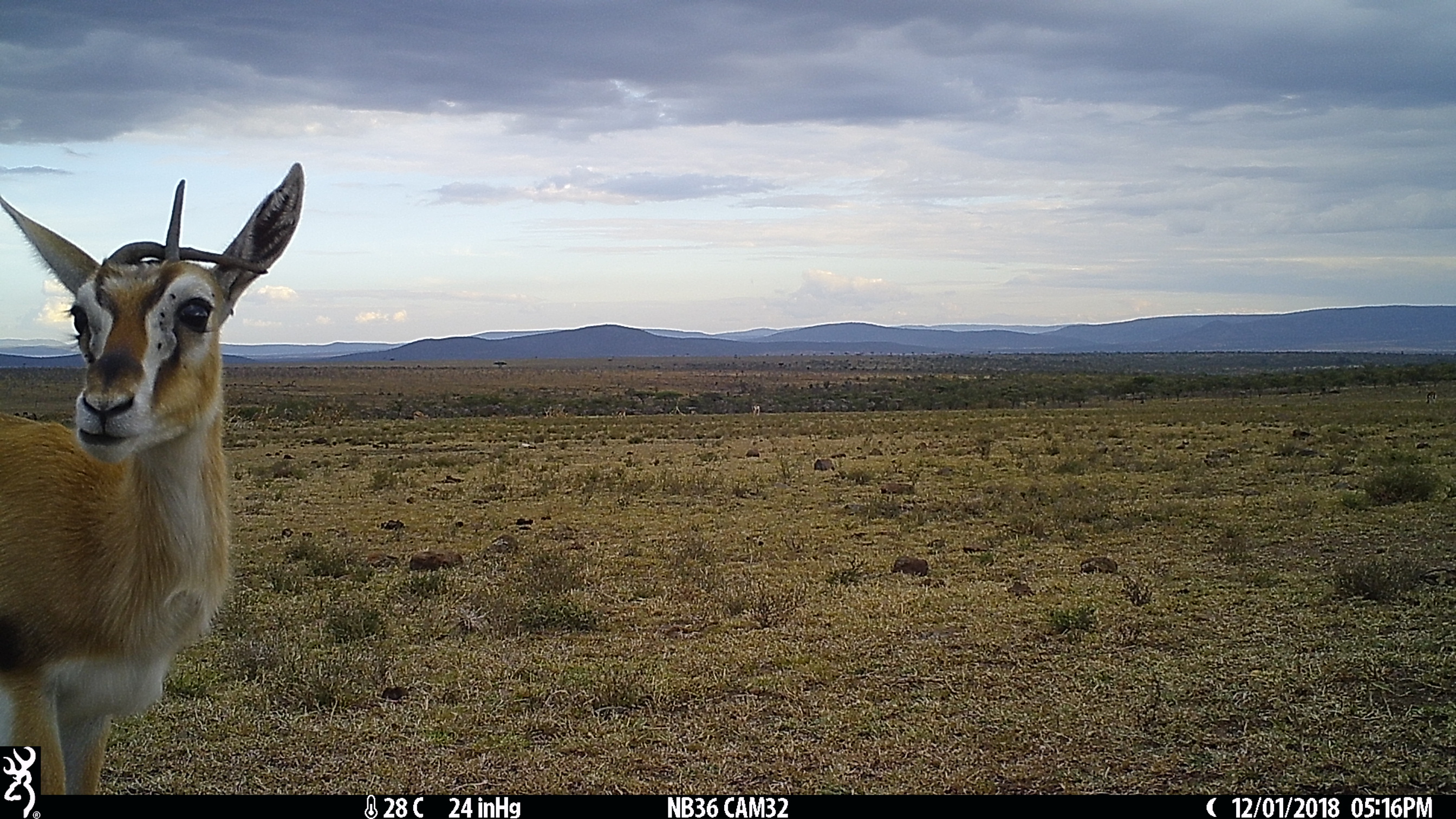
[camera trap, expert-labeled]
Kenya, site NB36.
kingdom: Animalia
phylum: Chordata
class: Mammalia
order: Artiodactyla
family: Bovidae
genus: Eudorcas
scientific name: Eudorcas thomsonii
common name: thomon's gazelle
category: gazelle thomsons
Gazelle thomsons (thomon's gazelle) (Eudorcas thomsonii).